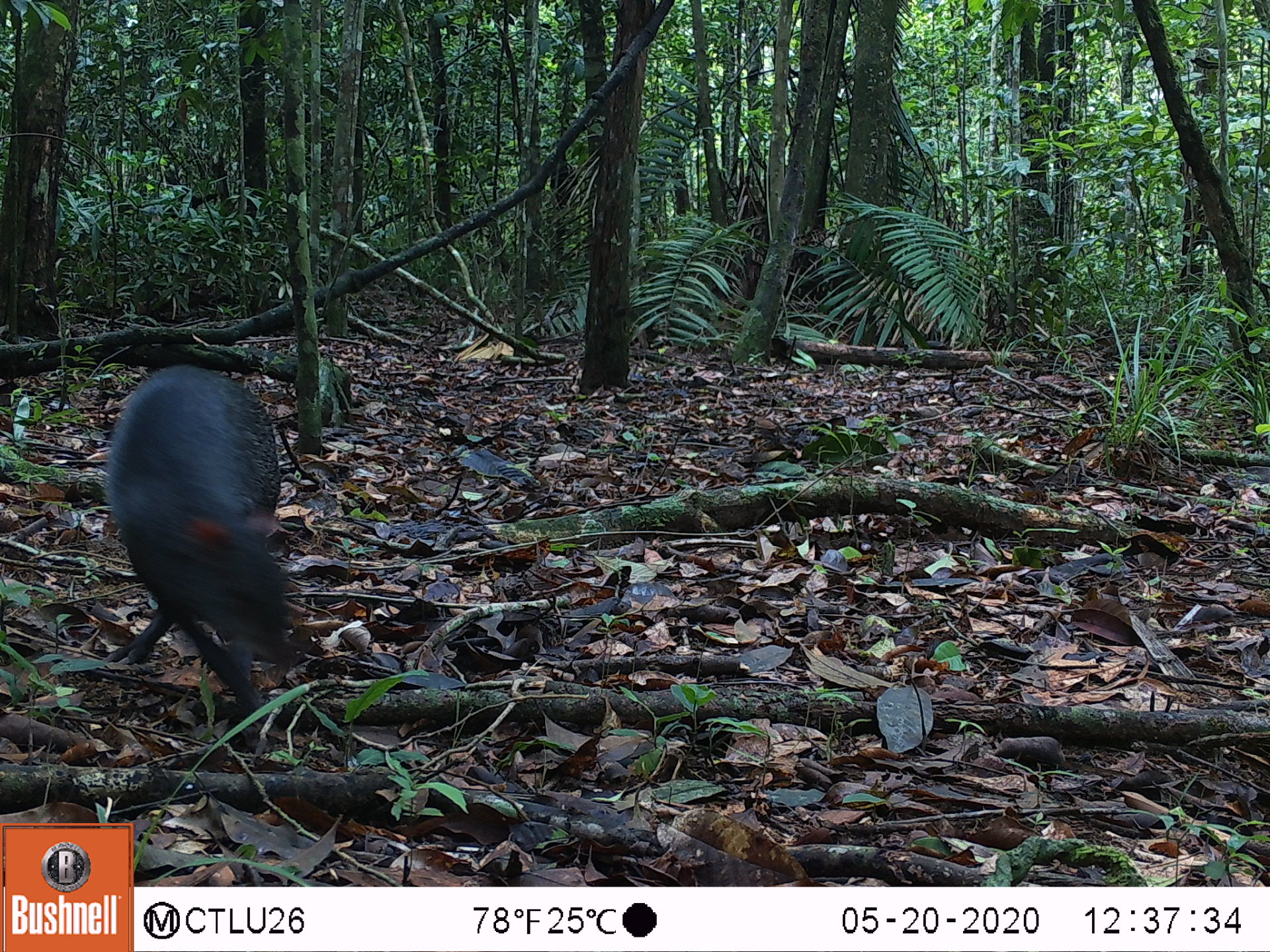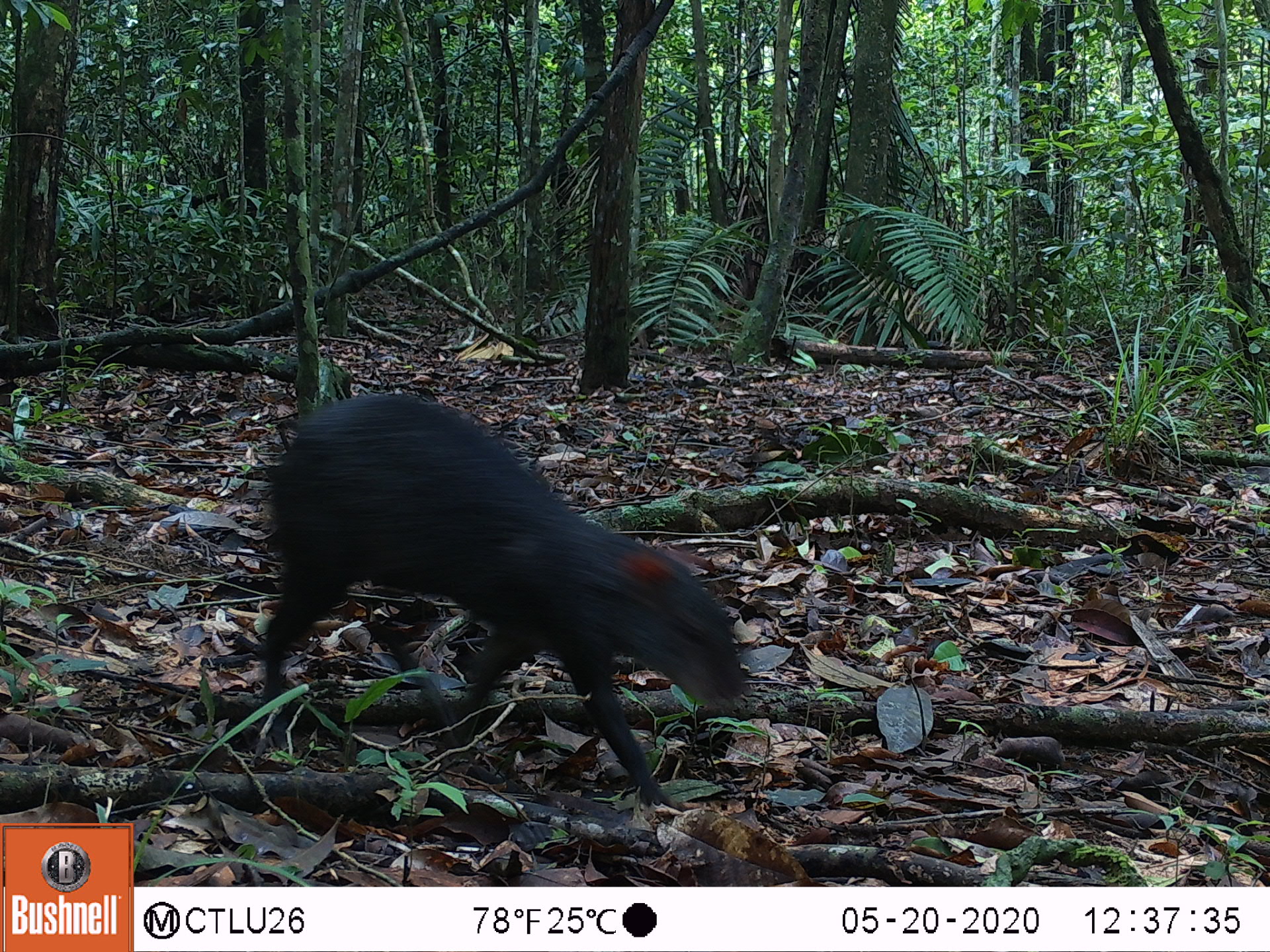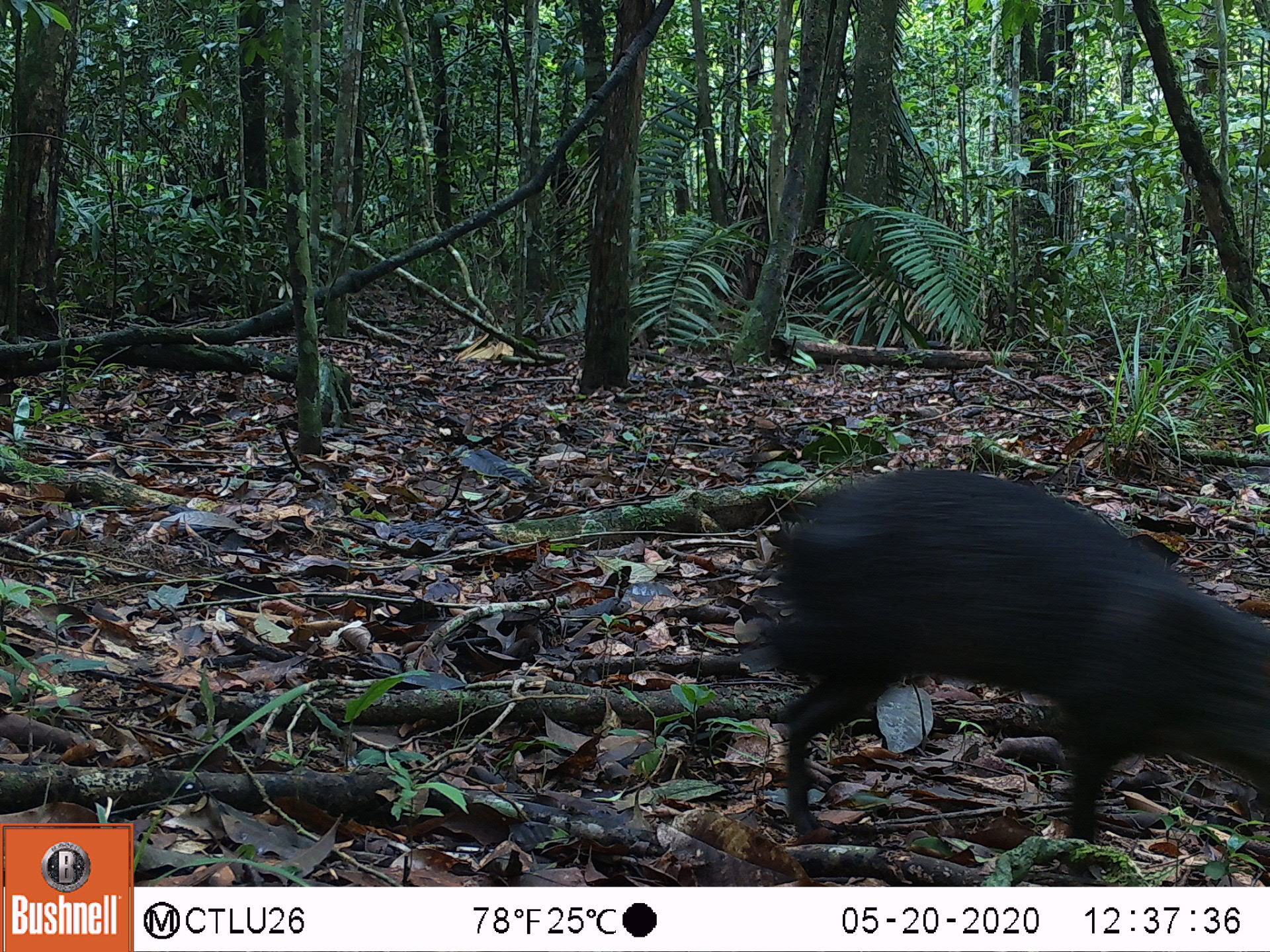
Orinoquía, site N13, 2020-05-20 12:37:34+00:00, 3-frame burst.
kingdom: Animalia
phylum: Chordata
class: Mammalia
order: Rodentia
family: Dasyproctidae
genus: Dasyprocta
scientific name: Dasyprocta fuliginosa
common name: black agouti